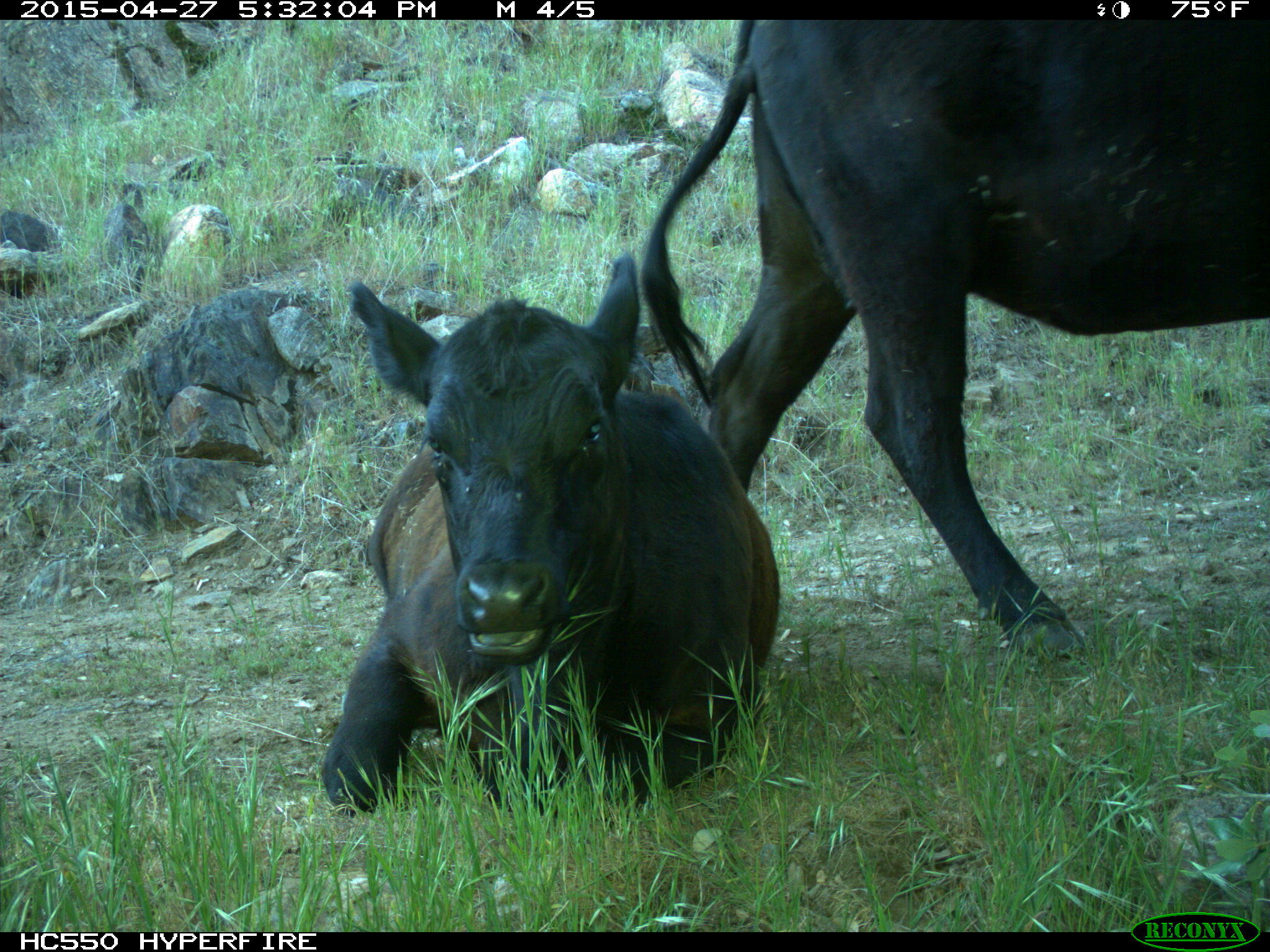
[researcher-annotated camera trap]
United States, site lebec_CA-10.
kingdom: Animalia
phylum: Chordata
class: Mammalia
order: Artiodactyla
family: Bovidae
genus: Bos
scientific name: Bos taurus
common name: domestic cow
Bos taurus (domestic cow).